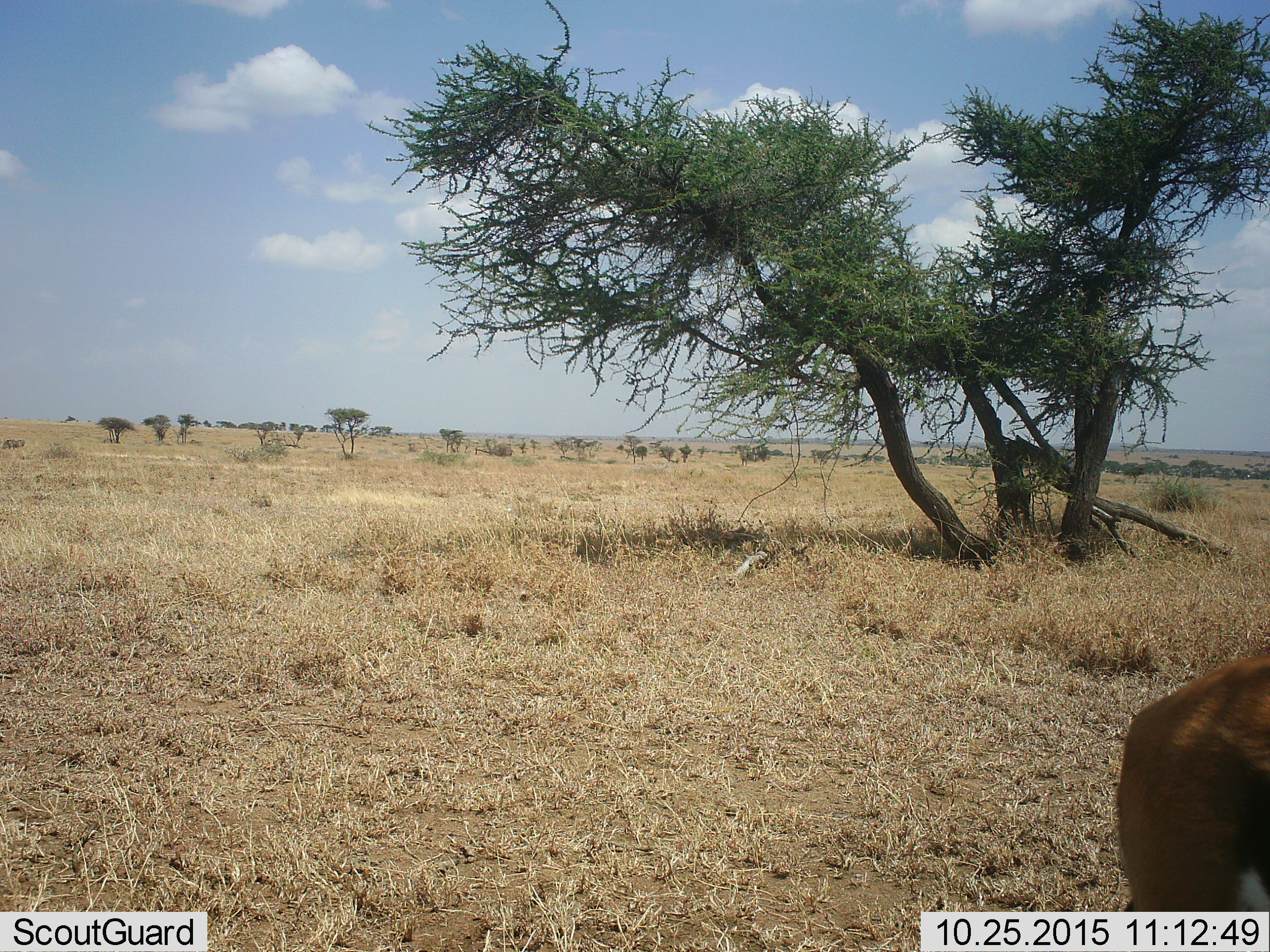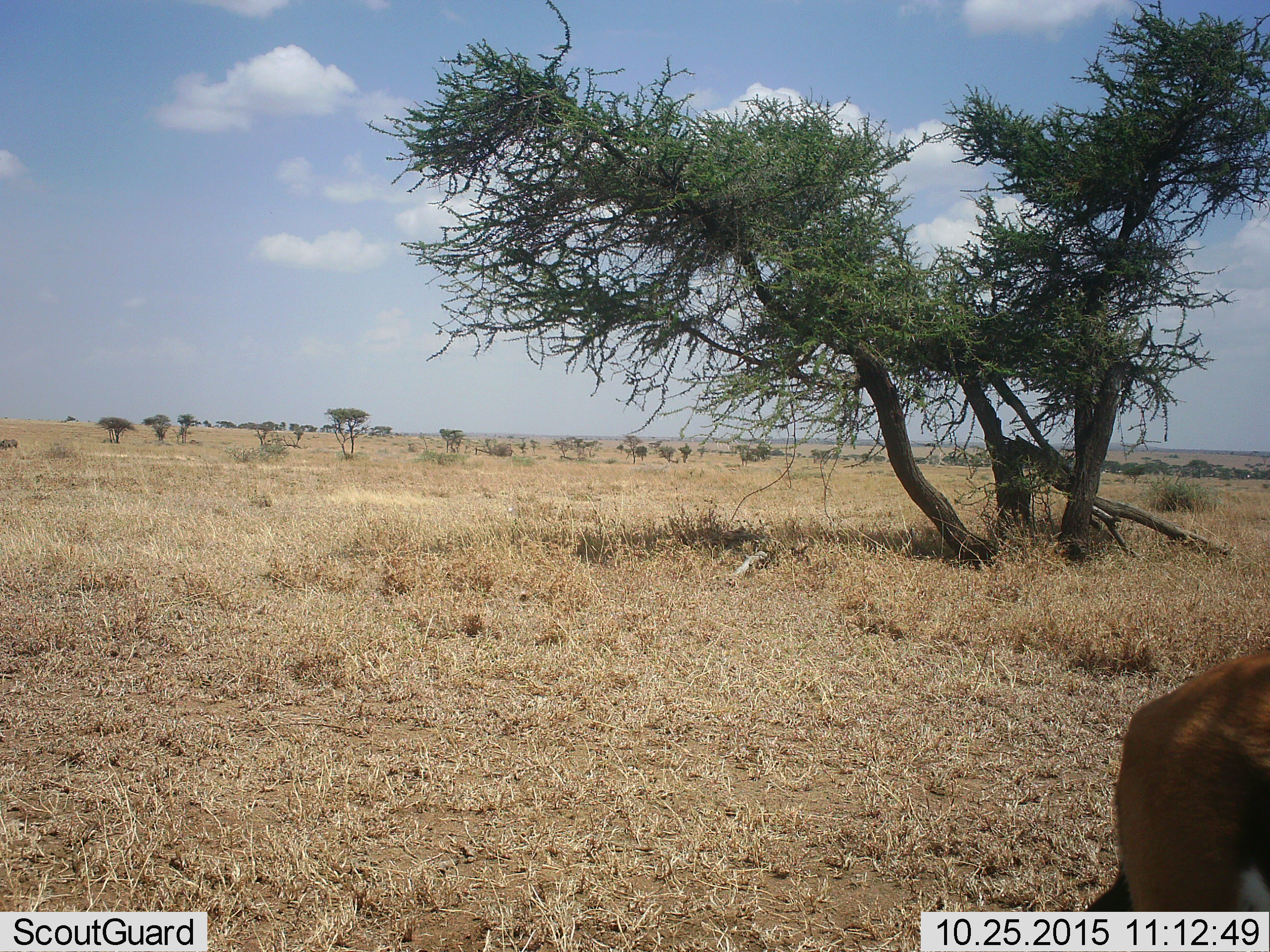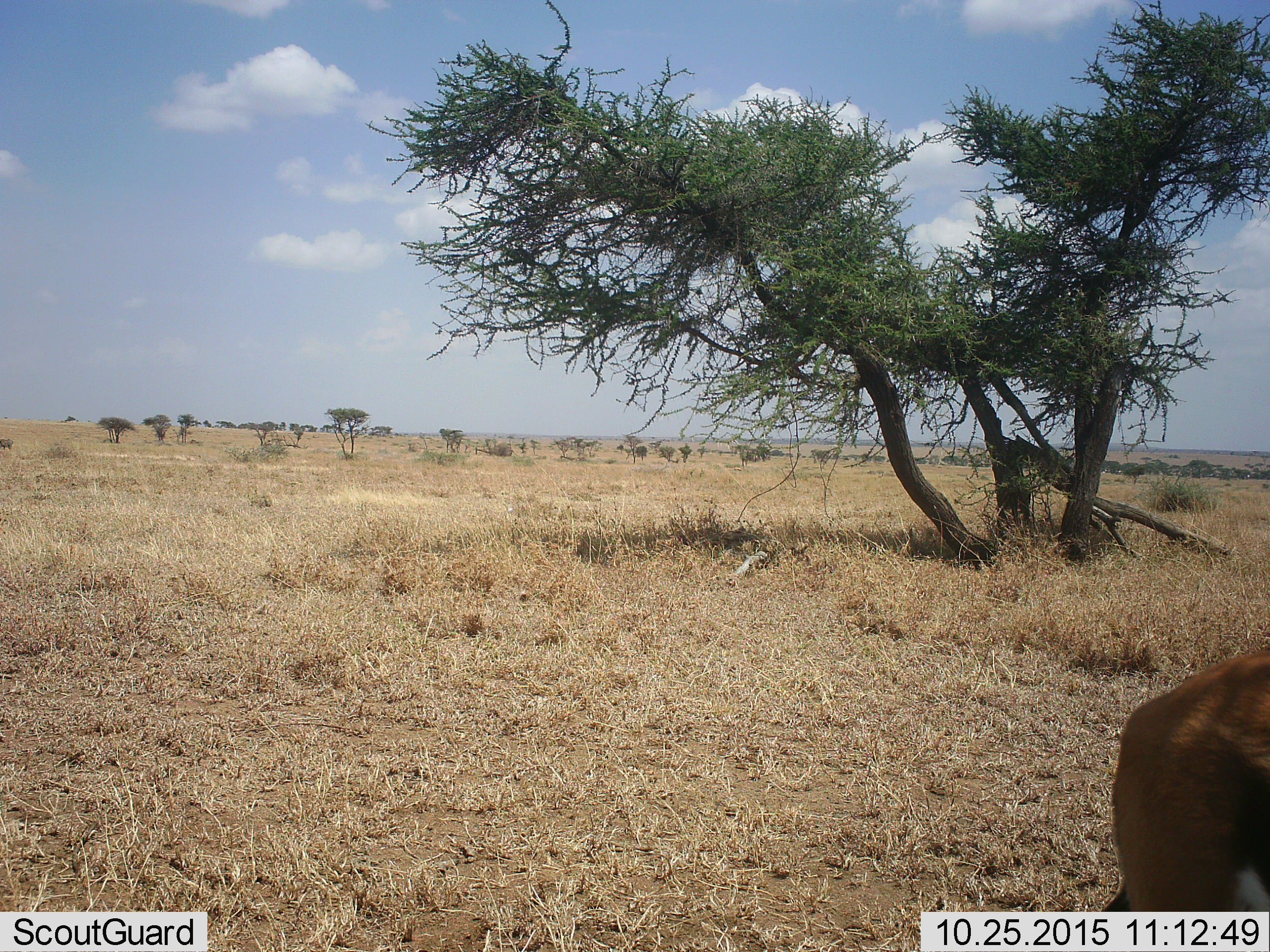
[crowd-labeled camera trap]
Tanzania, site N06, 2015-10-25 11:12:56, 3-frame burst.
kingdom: Animalia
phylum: Chordata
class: Mammalia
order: Artiodactyla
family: Bovidae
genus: Eudorcas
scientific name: Eudorcas thomsonii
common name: thomson's gazelle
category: gazellethomsons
Gazellethomsons (thomson's gazelle) (Eudorcas thomsonii), count 1. Behavior (volunteer vote fractions): standing 80%, resting 0%, moving 0%, interacting 0%. Young present (vote fraction): 0%. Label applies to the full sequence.